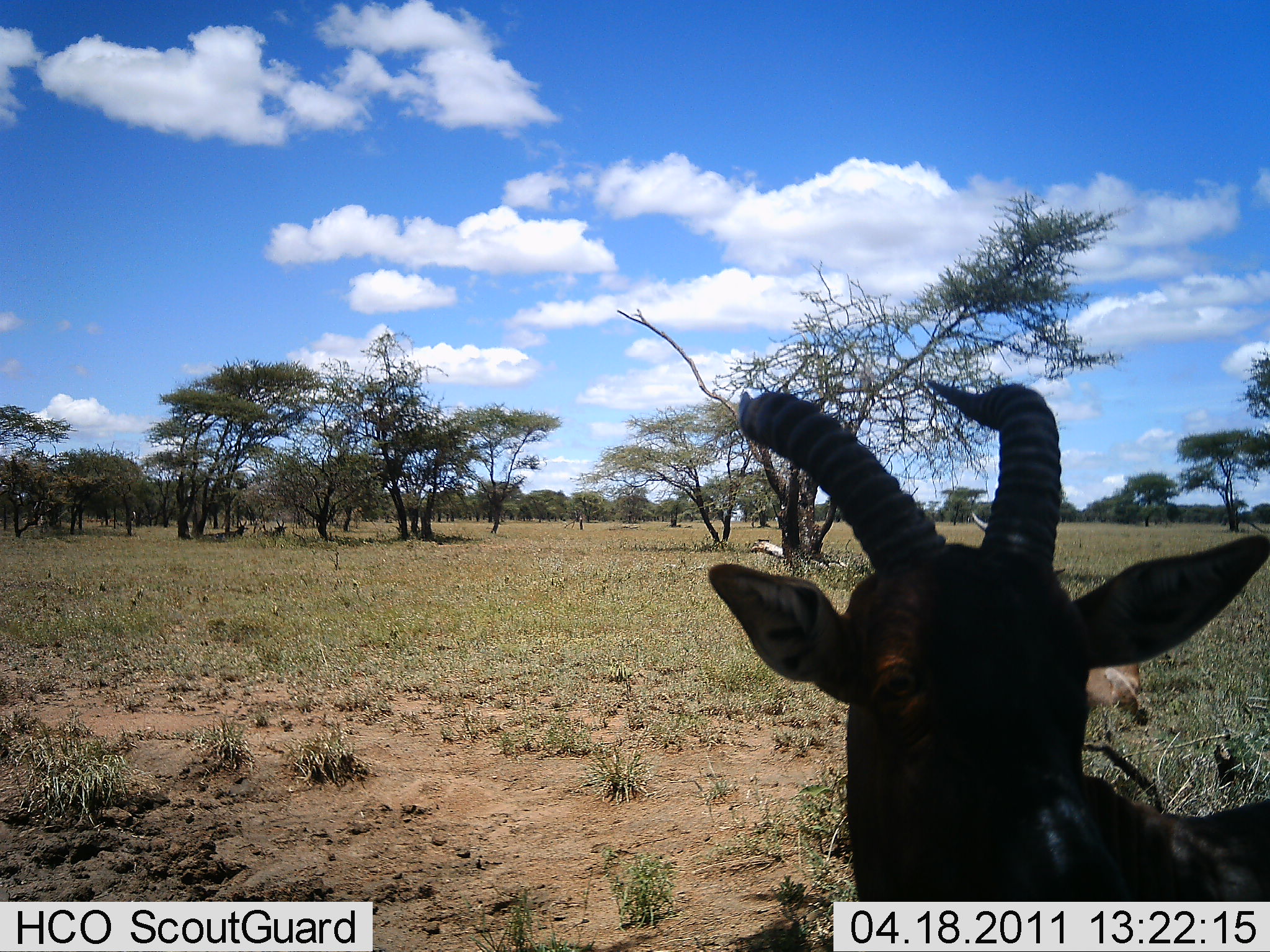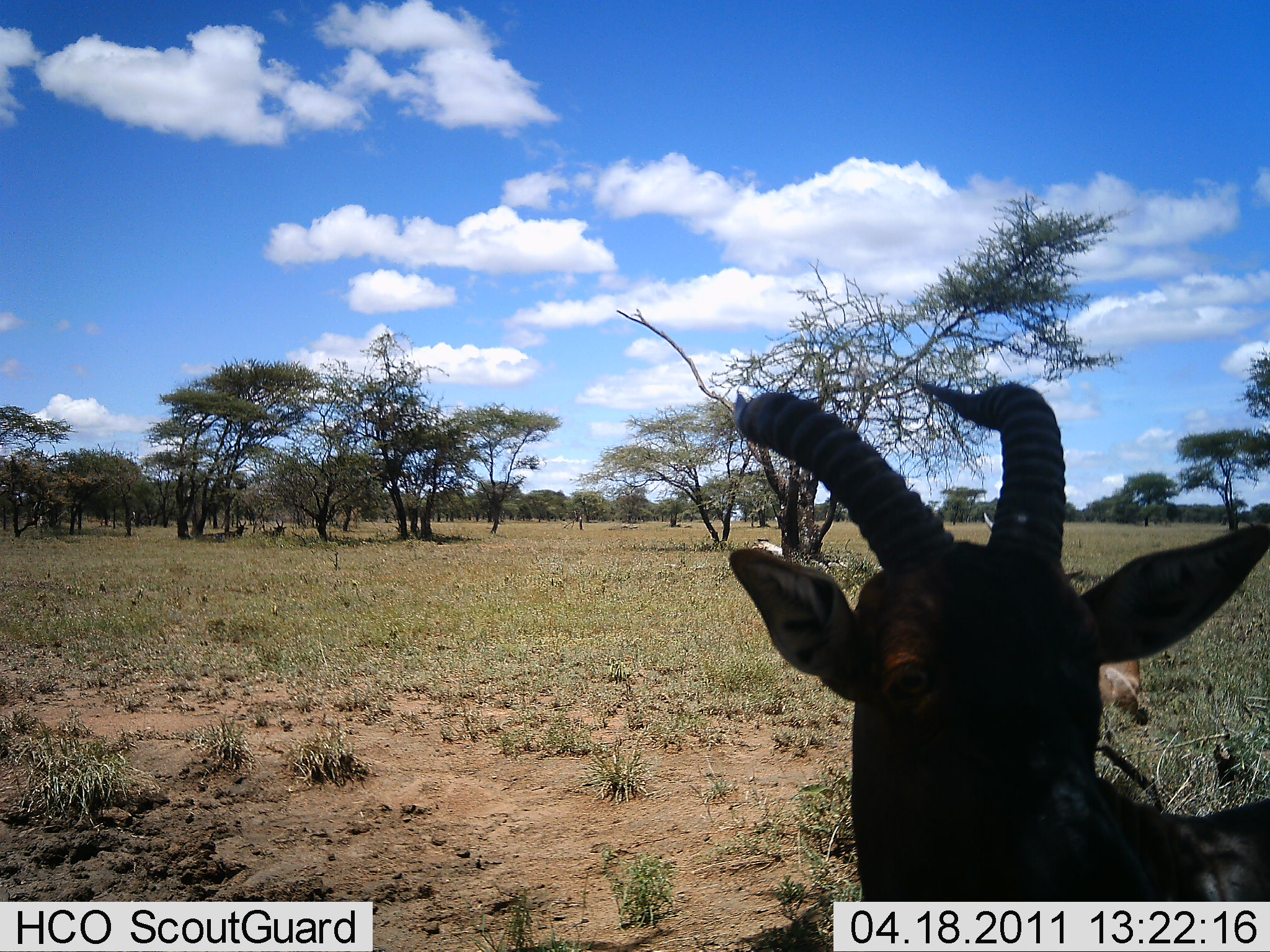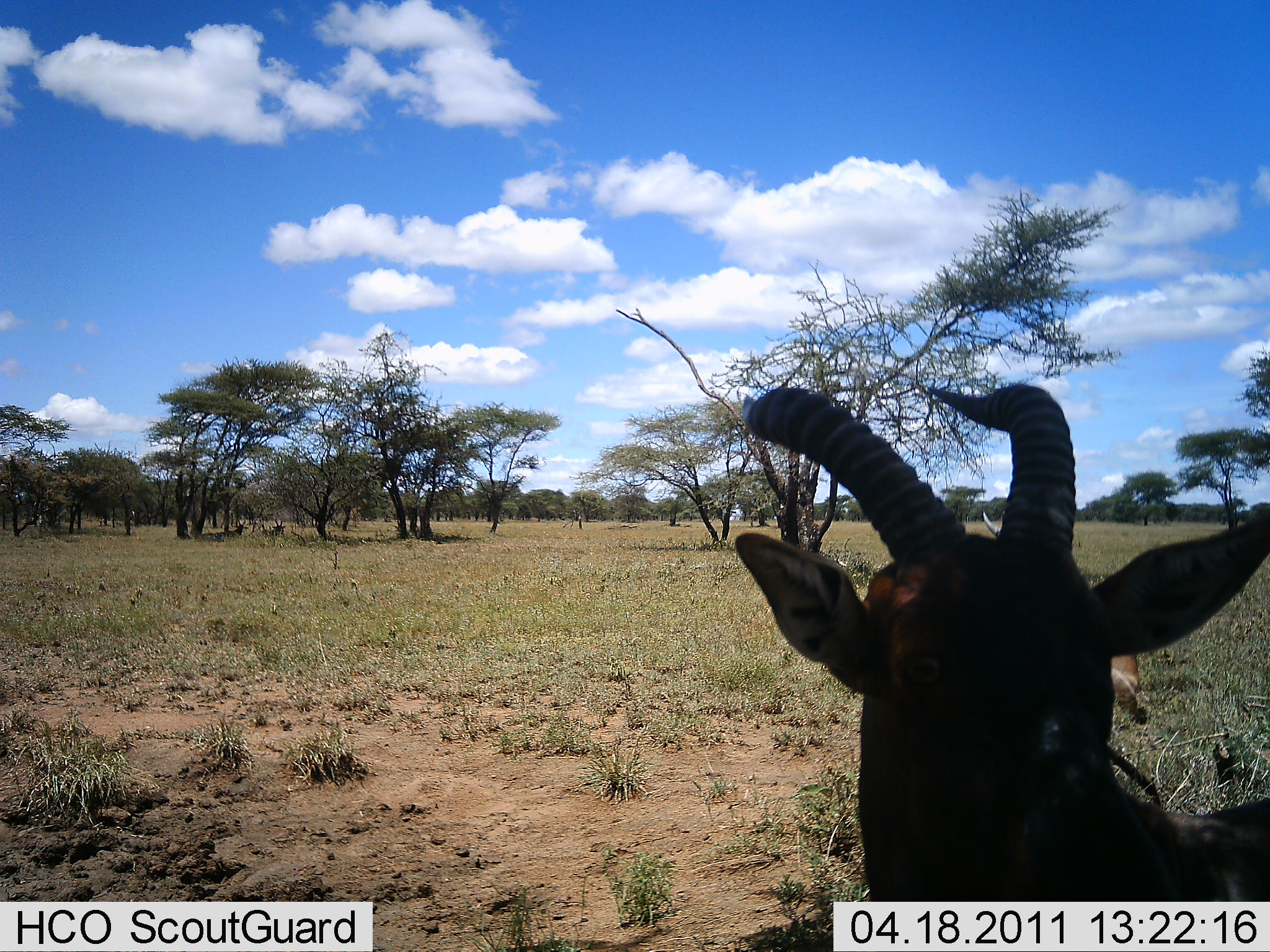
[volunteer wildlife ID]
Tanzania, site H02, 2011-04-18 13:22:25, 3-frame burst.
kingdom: Animalia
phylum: Chordata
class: Mammalia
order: Artiodactyla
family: Bovidae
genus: Damaliscus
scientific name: Damaliscus lunatus jimela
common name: topi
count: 1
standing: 64%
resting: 45%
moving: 0%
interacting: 0%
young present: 0%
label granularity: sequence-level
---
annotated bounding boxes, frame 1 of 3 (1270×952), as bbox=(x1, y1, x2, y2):
animal: bbox=(709, 374, 1269, 903); bbox=(961, 508, 1149, 726); bbox=(212, 520, 249, 539); bbox=(269, 519, 287, 536)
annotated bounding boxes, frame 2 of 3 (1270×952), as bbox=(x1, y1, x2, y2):
animal: bbox=(731, 364, 1270, 902); bbox=(978, 509, 1150, 718); bbox=(221, 521, 249, 540); bbox=(269, 518, 288, 537)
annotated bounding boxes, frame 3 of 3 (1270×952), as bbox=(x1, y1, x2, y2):
animal: bbox=(736, 371, 1270, 900); bbox=(974, 498, 1149, 731); bbox=(217, 519, 248, 539); bbox=(268, 519, 285, 537)